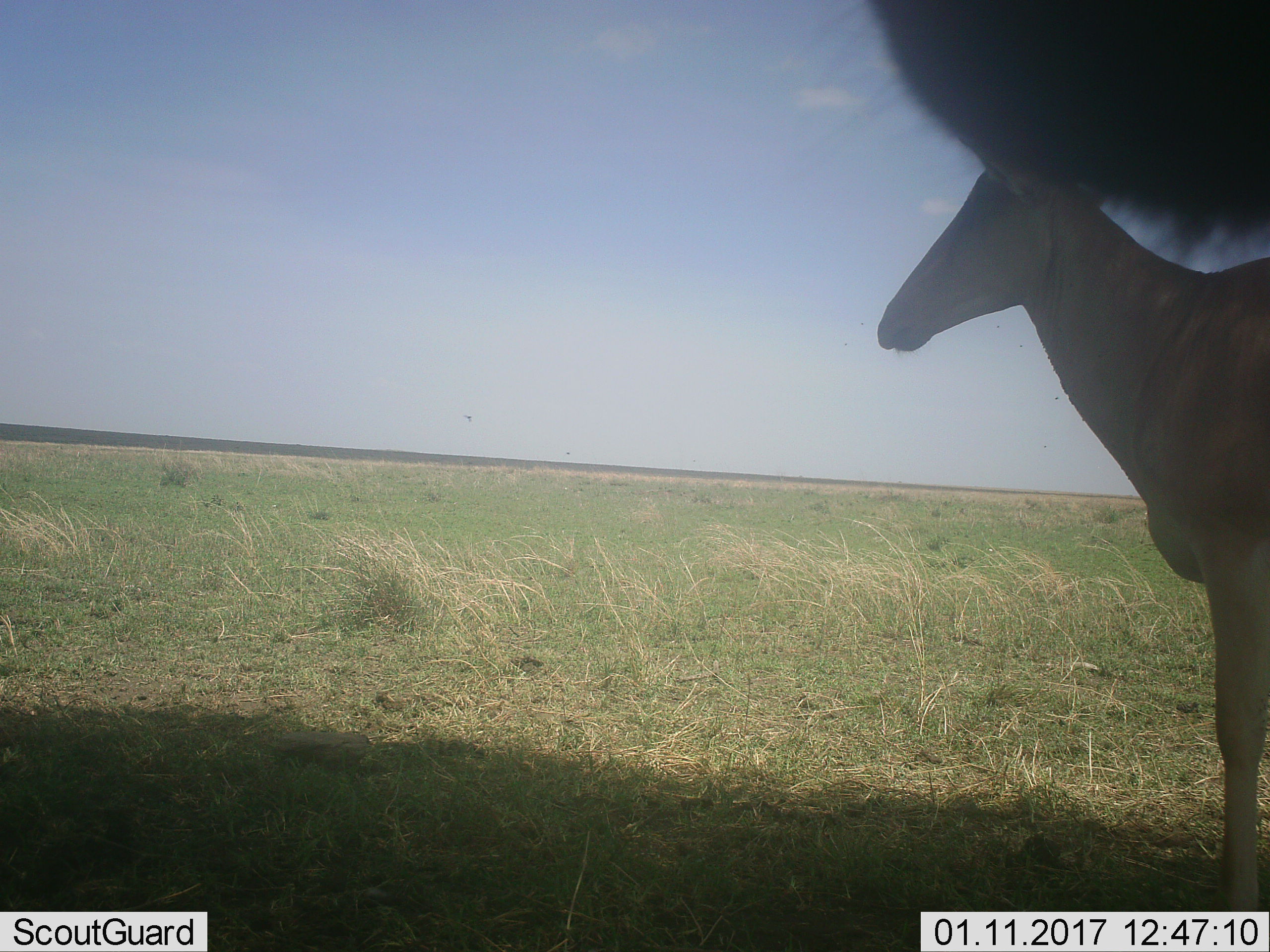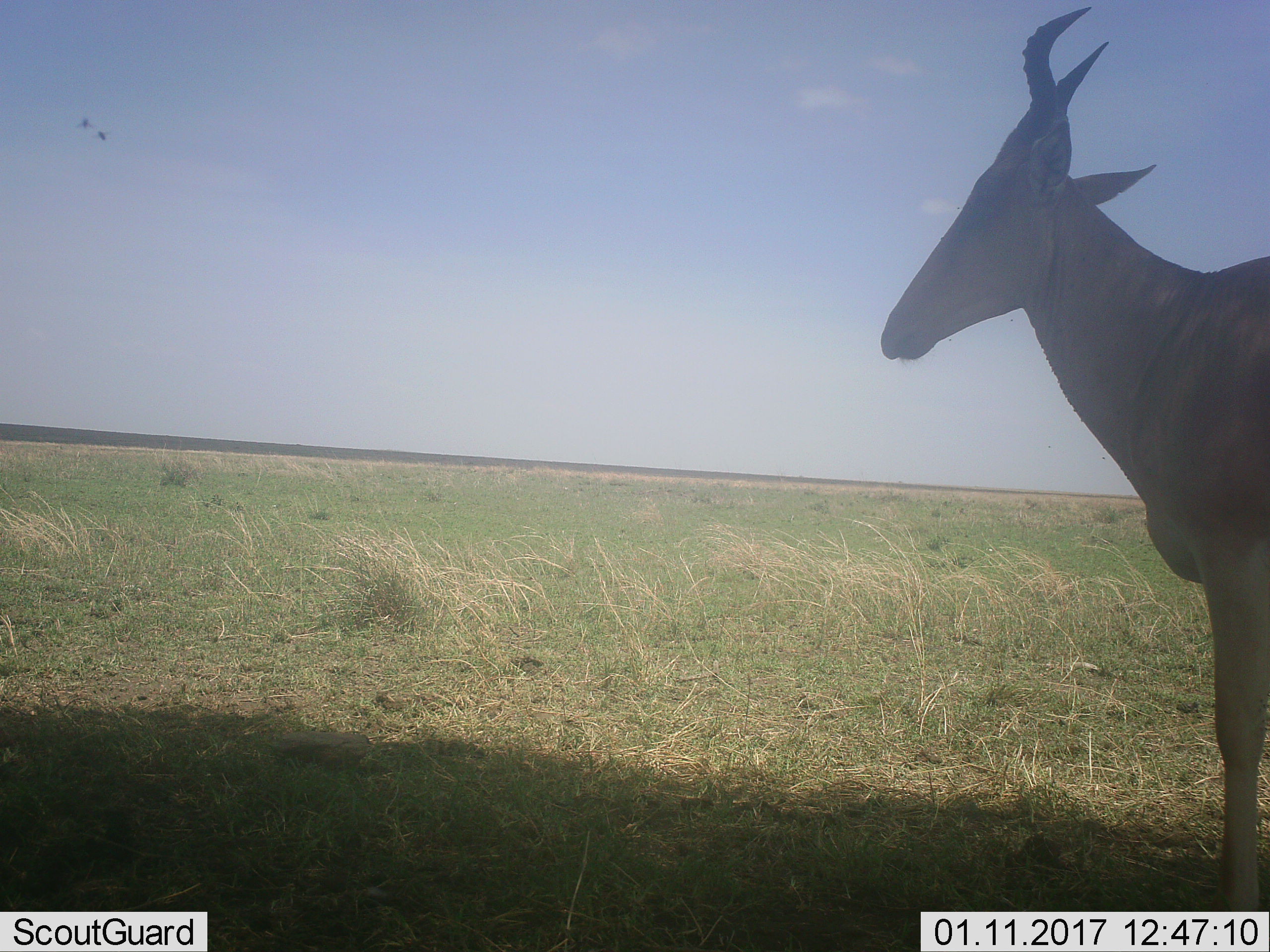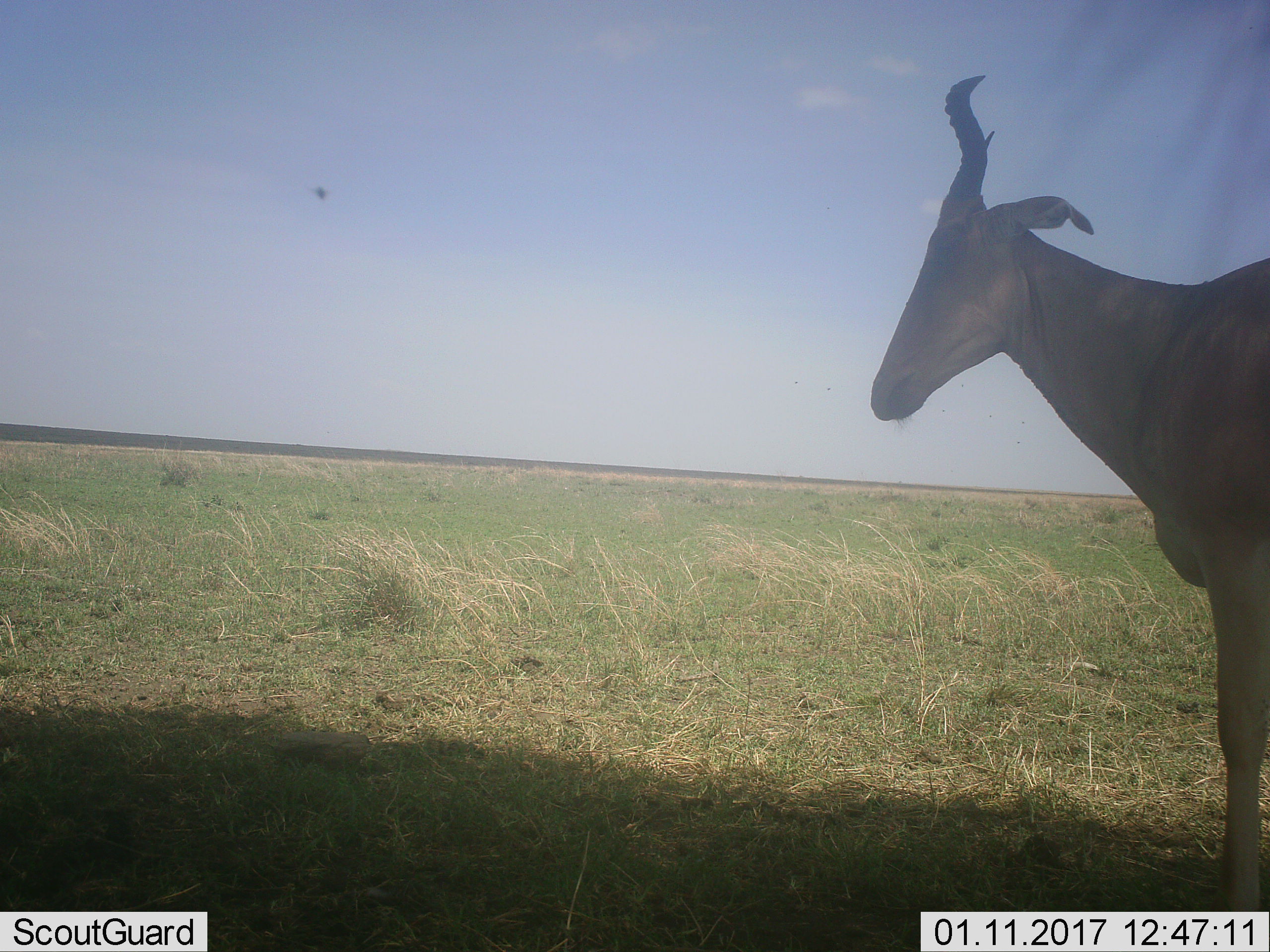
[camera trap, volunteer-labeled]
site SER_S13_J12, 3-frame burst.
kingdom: Animalia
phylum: Chordata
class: Mammalia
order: Artiodactyla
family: Bovidae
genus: Alcelaphus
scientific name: Alcelaphus buselaphus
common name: hartebeest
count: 2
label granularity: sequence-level